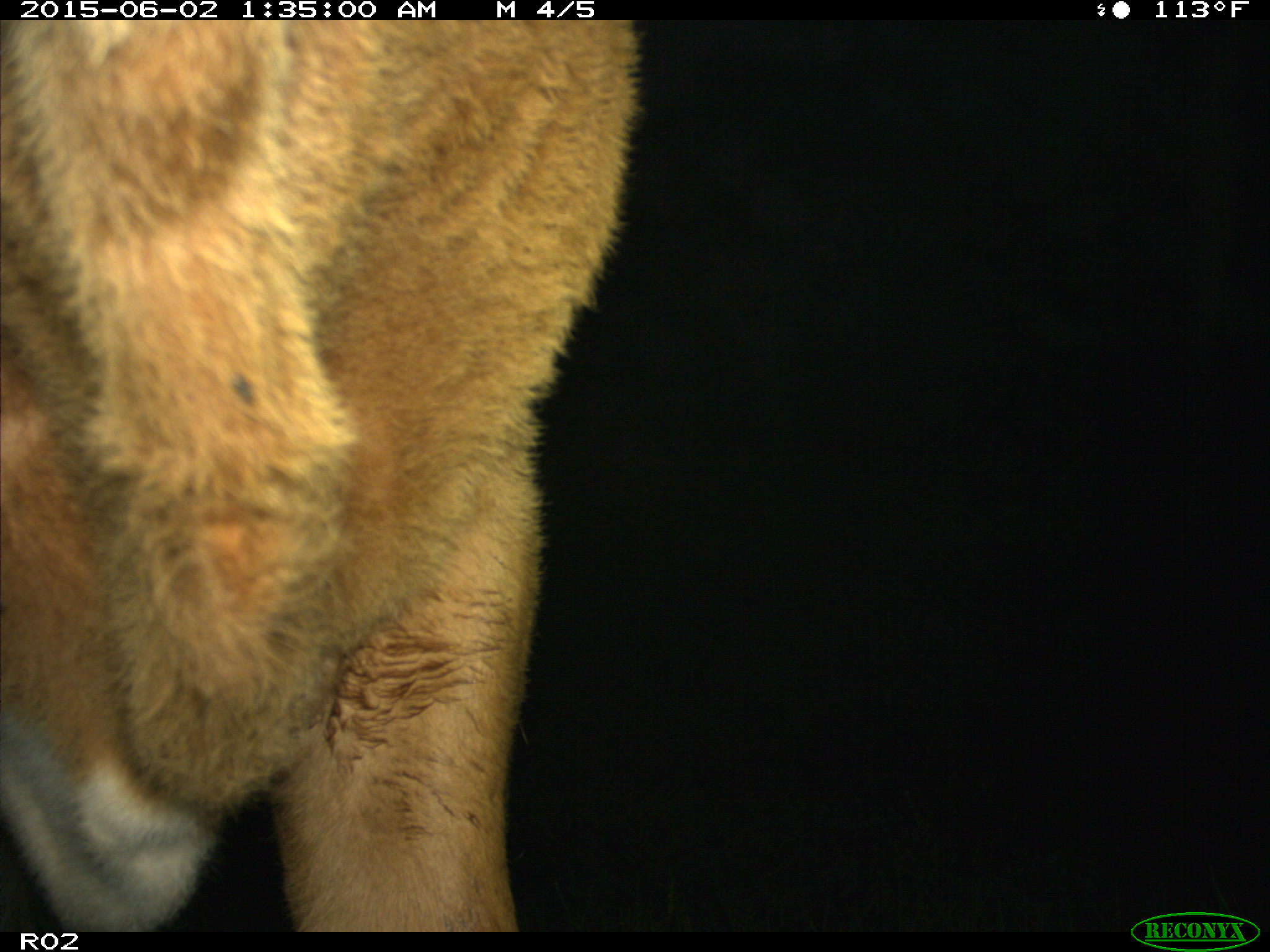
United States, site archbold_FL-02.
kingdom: Animalia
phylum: Chordata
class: Mammalia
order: Artiodactyla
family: Bovidae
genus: Bos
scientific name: Bos taurus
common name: domestic cow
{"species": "Bos taurus (domestic cow)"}